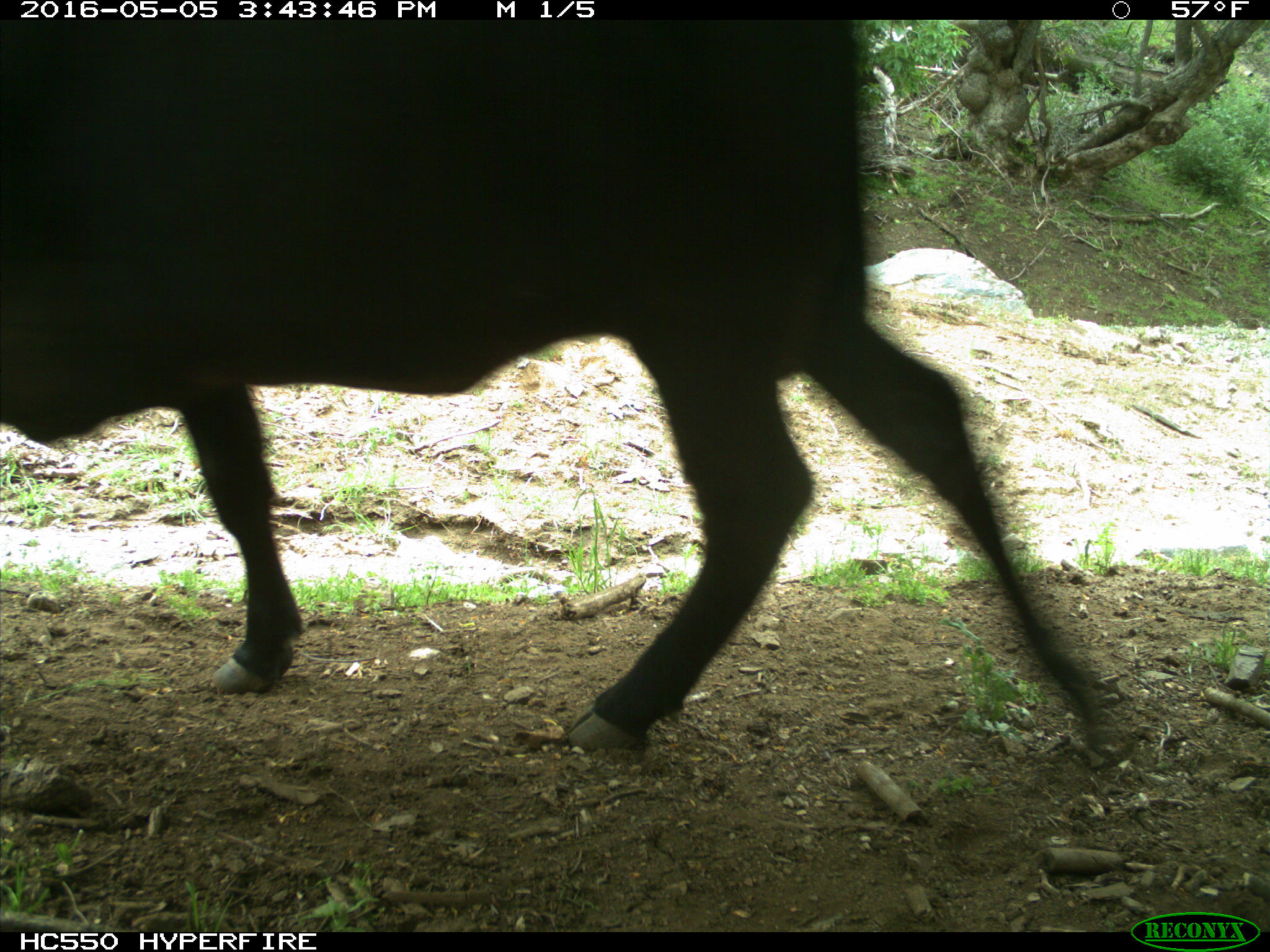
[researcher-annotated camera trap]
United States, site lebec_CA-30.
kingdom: Animalia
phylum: Chordata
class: Mammalia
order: Artiodactyla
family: Bovidae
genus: Bos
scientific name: Bos taurus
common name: domestic cow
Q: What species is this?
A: Bos taurus (domestic cow).